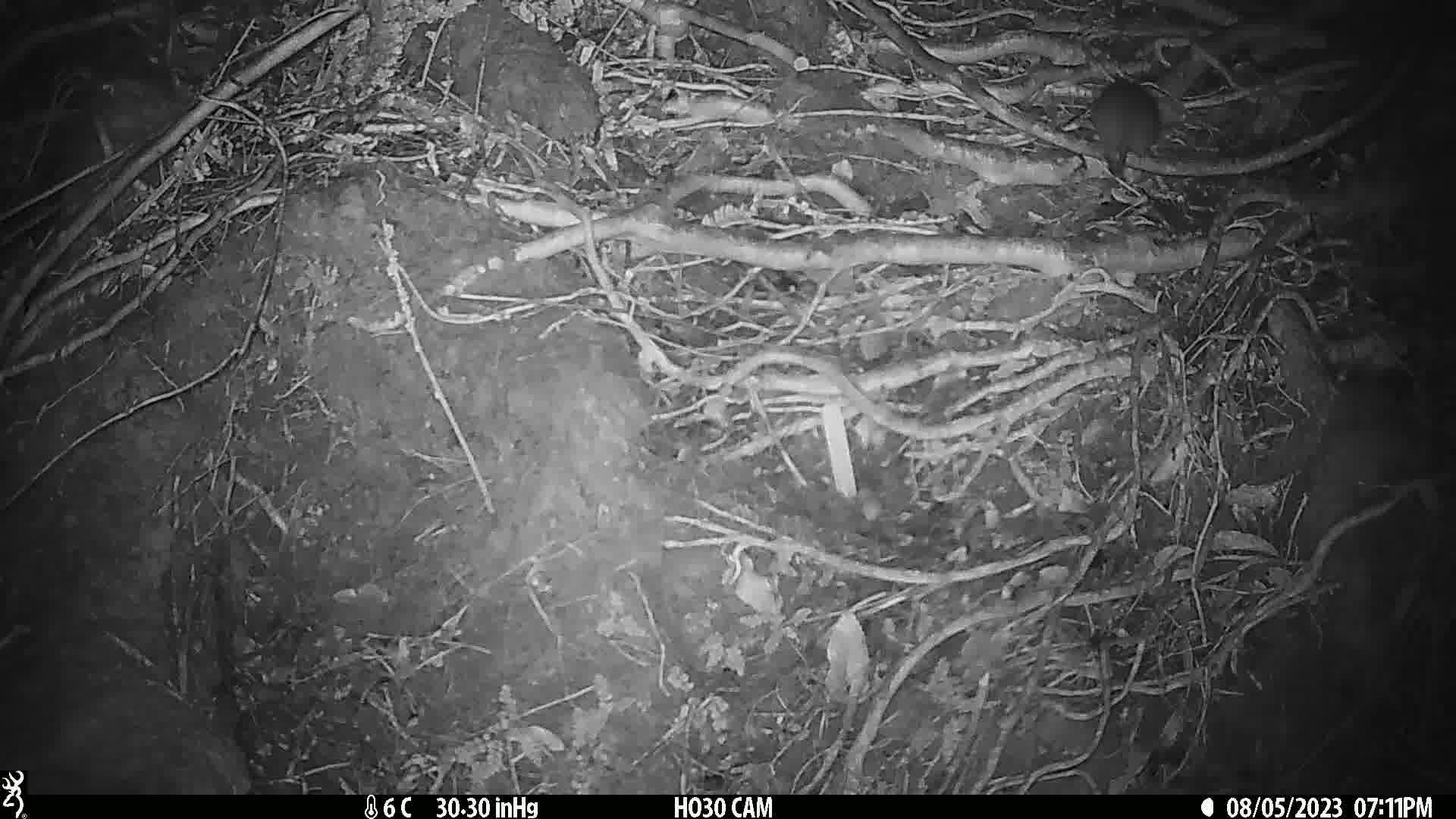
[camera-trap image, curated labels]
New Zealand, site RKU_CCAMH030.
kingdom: Animalia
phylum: Chordata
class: Mammalia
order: Rodentia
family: Muridae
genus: Rattus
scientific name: Rattus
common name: rat